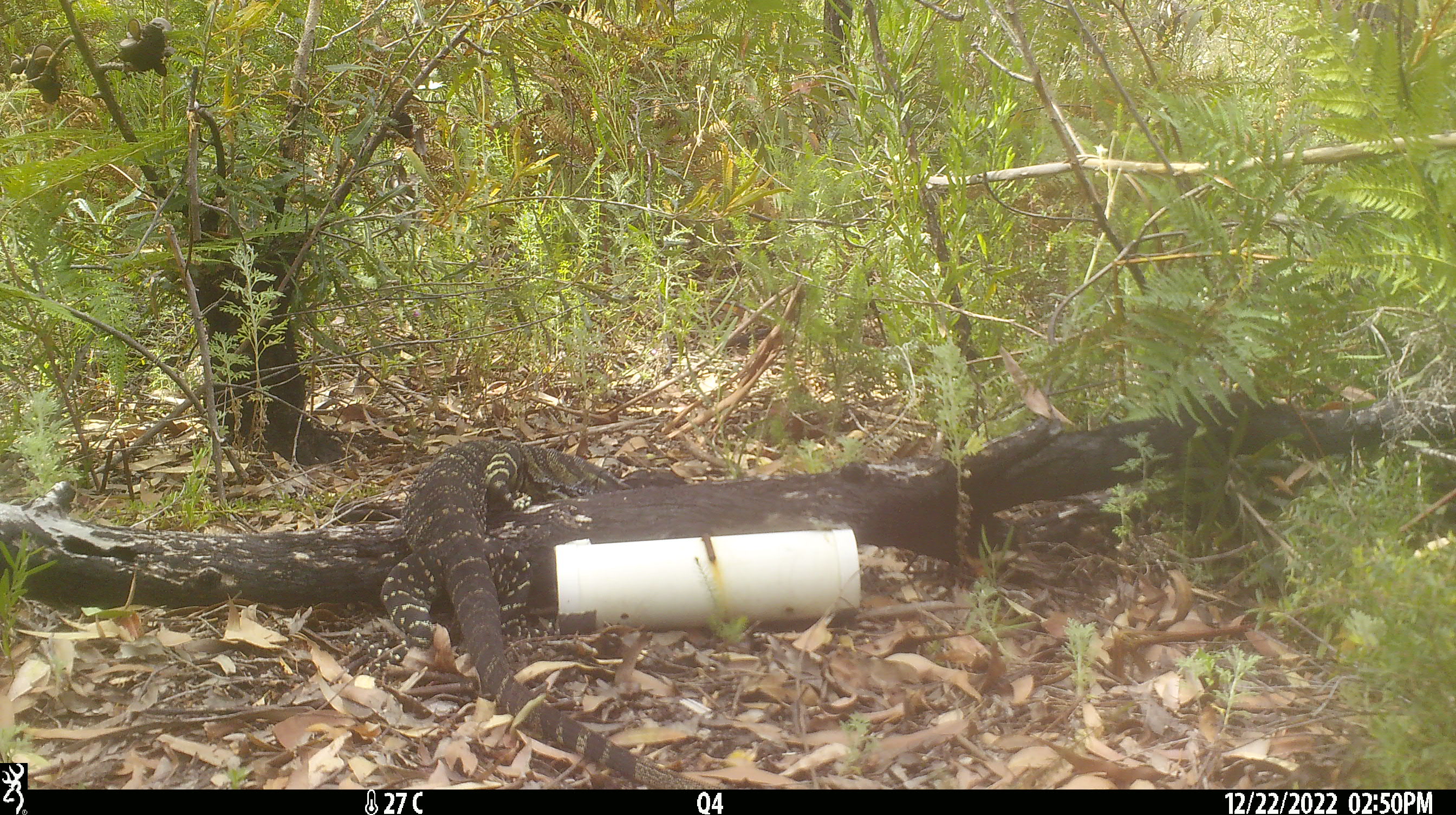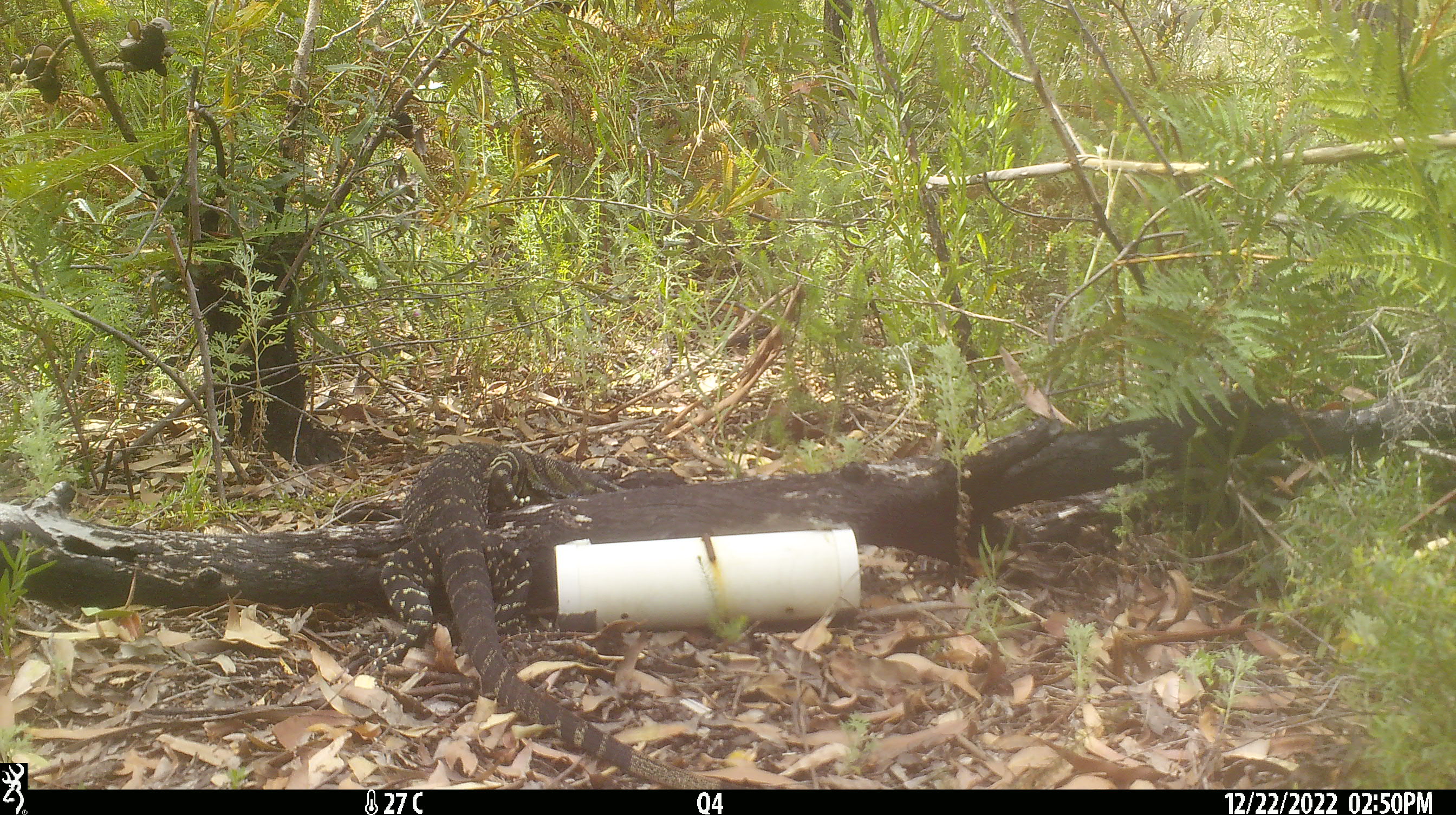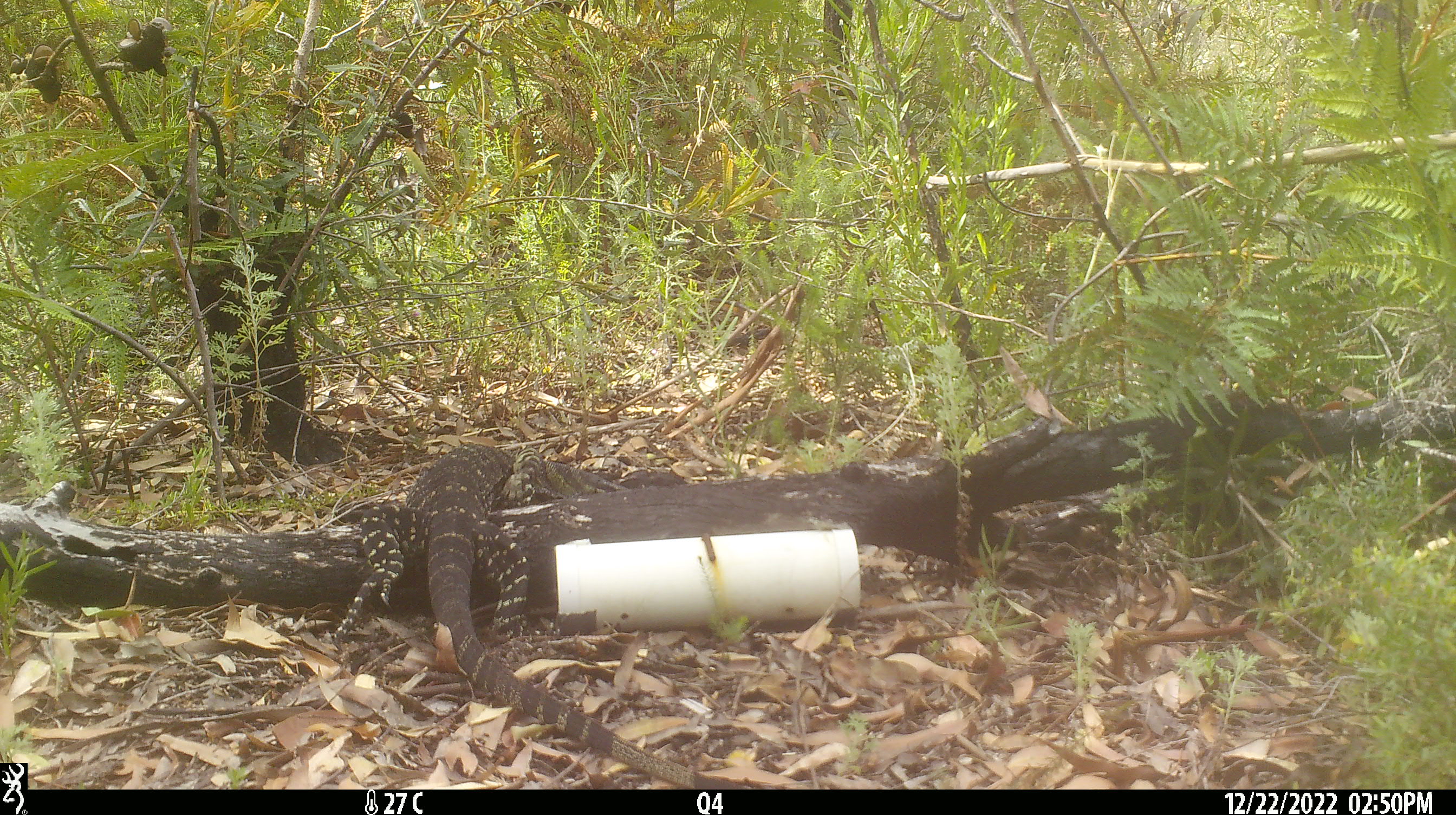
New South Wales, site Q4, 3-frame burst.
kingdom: Animalia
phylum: Chordata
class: Reptilia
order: Squamata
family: Varanidae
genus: Varanus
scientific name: Varanus varius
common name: lace monitor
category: goanna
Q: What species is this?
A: Goanna (lace monitor) (Varanus varius).